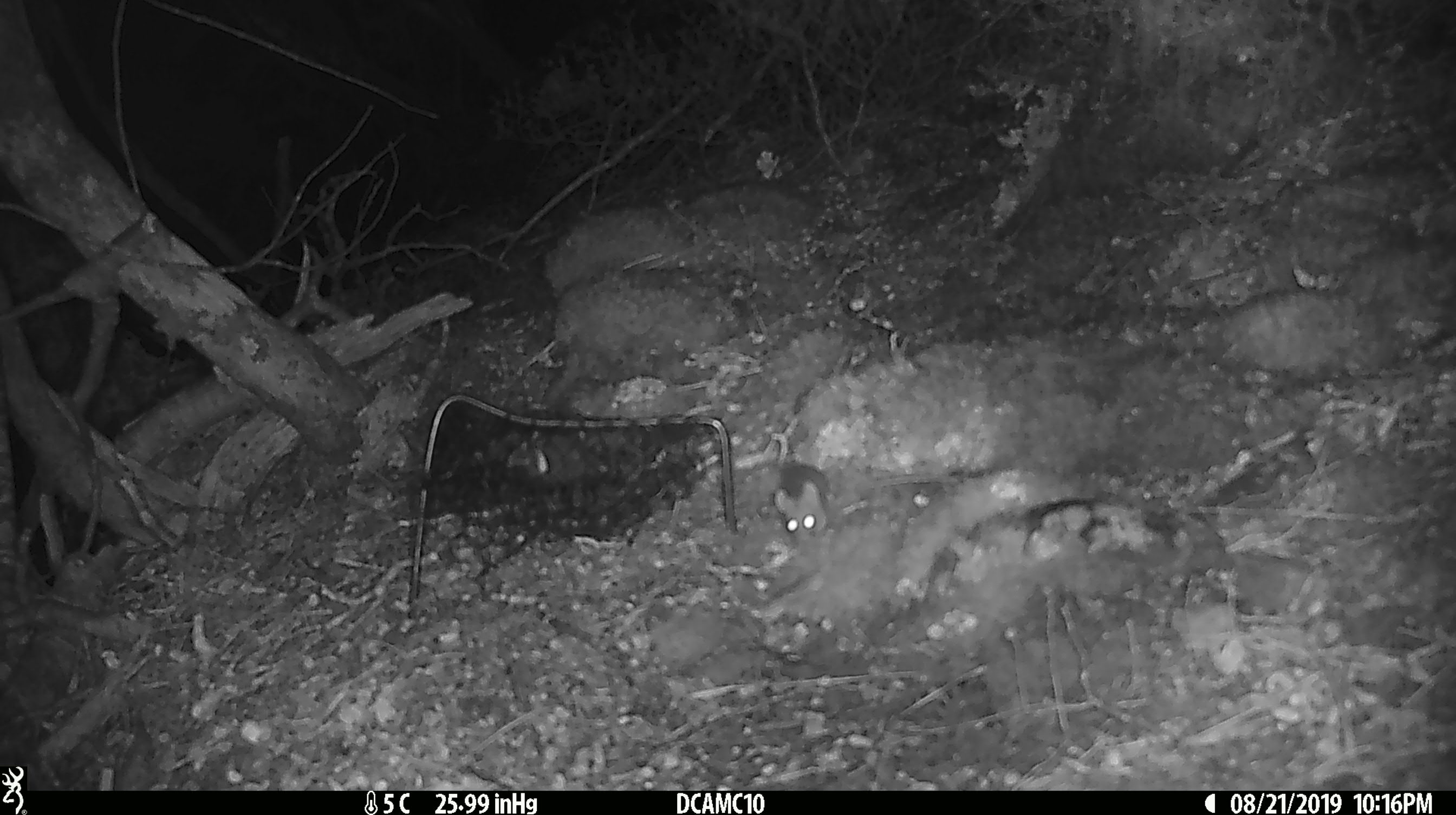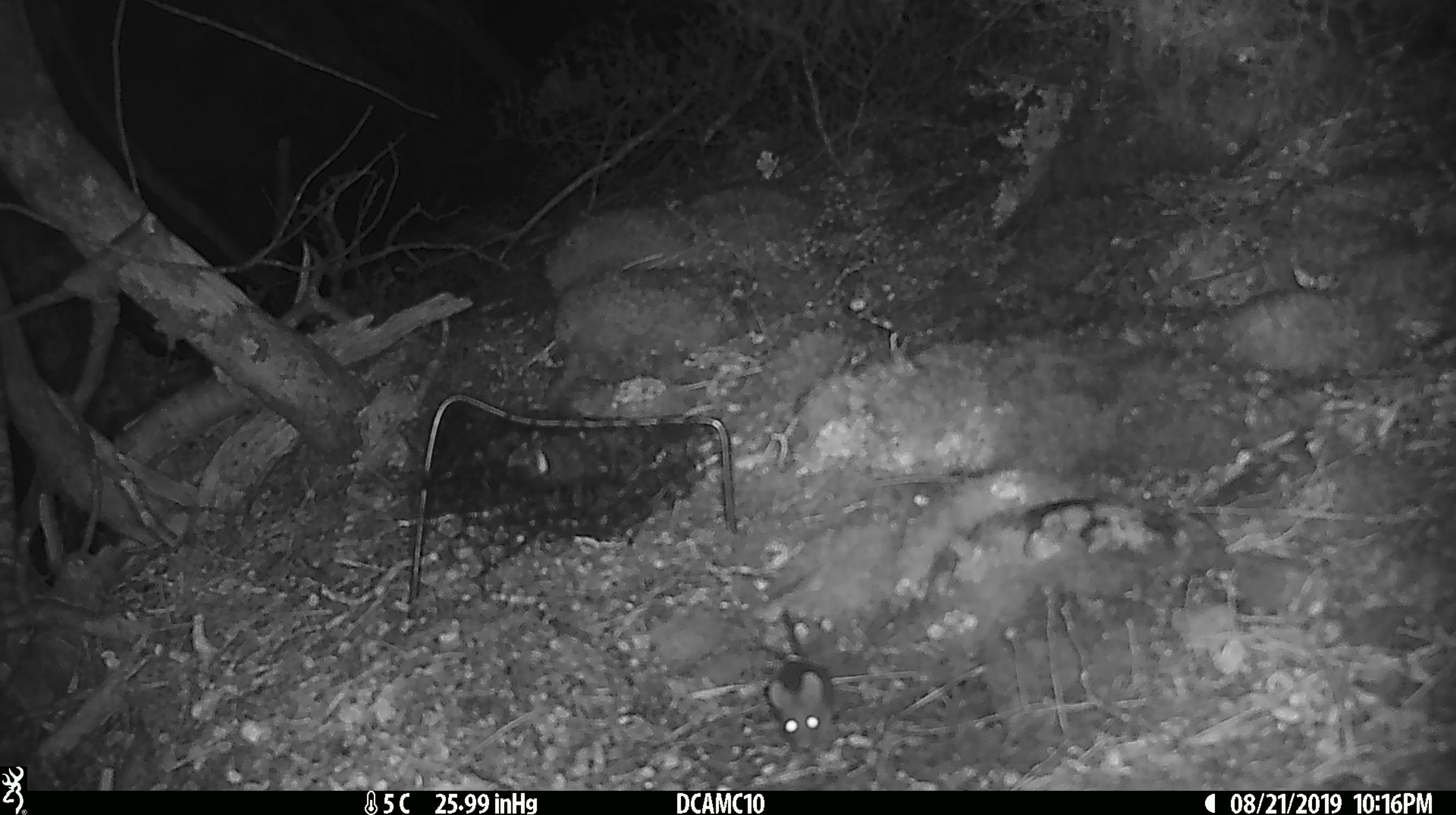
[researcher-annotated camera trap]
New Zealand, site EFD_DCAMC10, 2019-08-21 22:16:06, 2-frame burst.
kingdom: Animalia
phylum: Chordata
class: Mammalia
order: Rodentia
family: Muridae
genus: Mus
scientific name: Mus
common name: mouse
Mouse (Mus).